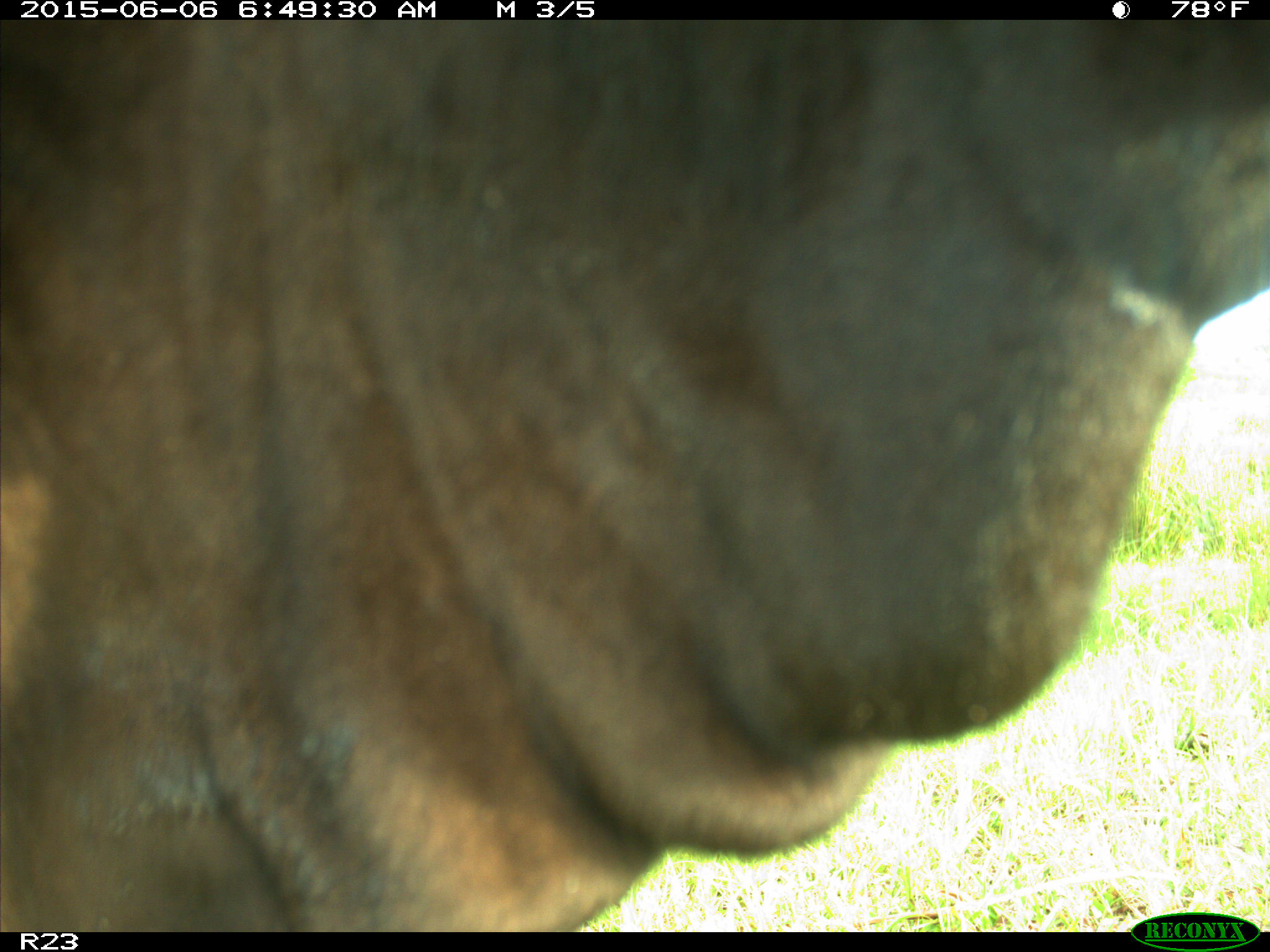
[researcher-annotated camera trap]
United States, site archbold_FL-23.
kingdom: Animalia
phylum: Chordata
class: Mammalia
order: Artiodactyla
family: Bovidae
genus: Bos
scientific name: Bos taurus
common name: domestic cow